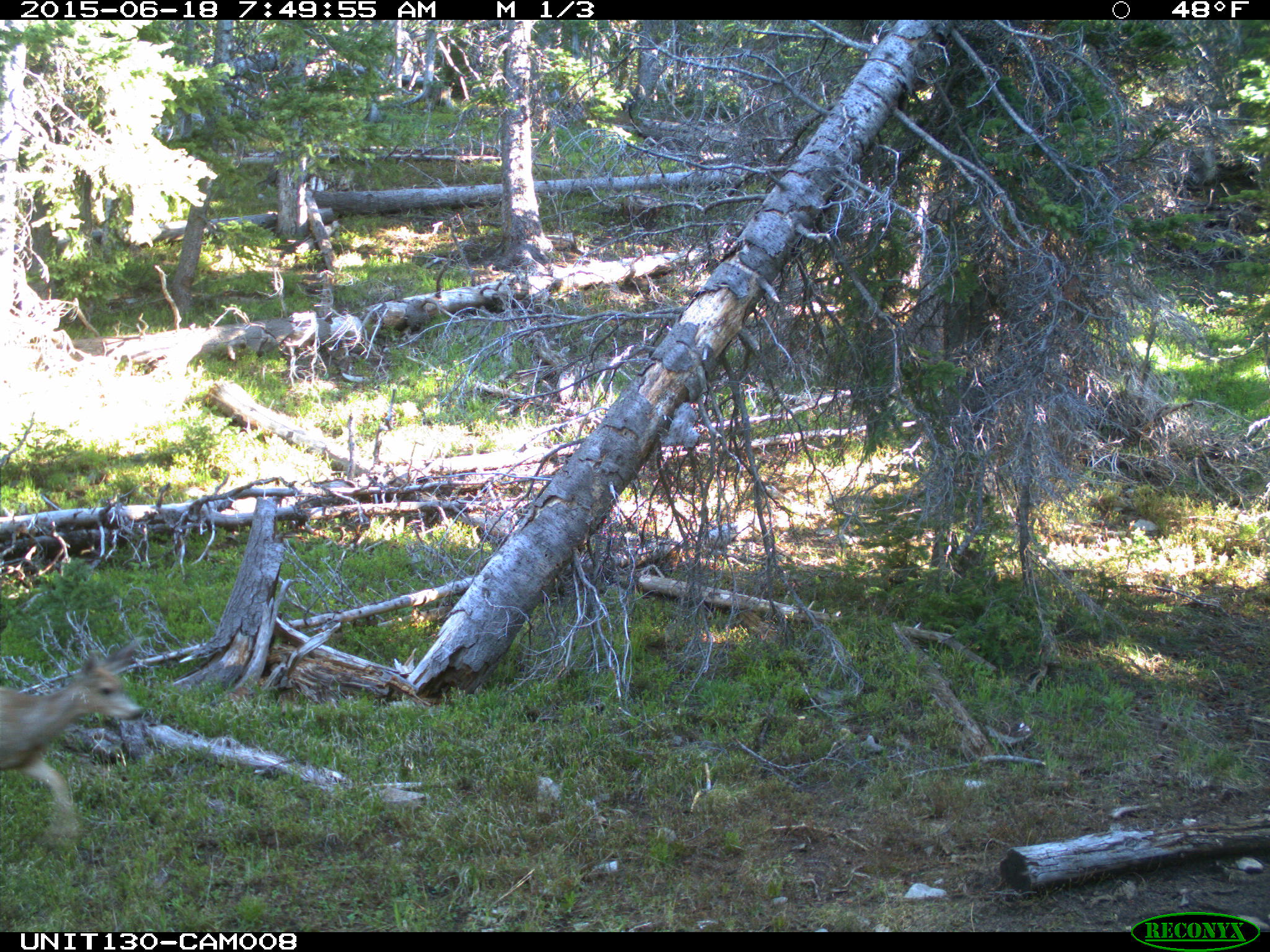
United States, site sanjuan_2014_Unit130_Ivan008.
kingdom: Animalia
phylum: Chordata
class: Mammalia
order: Artiodactyla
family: Cervidae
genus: Odocoileus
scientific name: Odocoileus hemionus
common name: mule deer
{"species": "Odocoileus hemionus (mule deer)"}